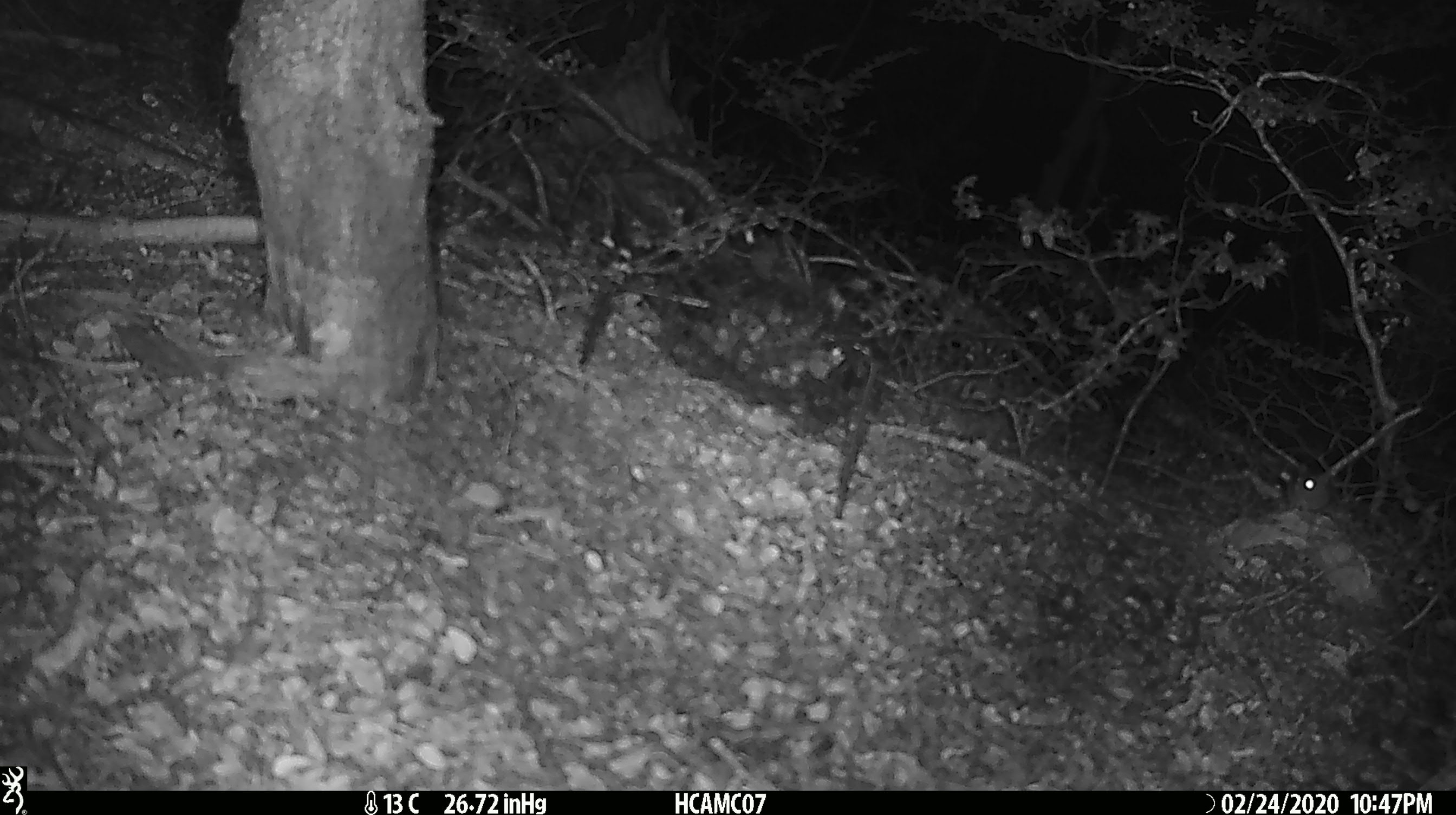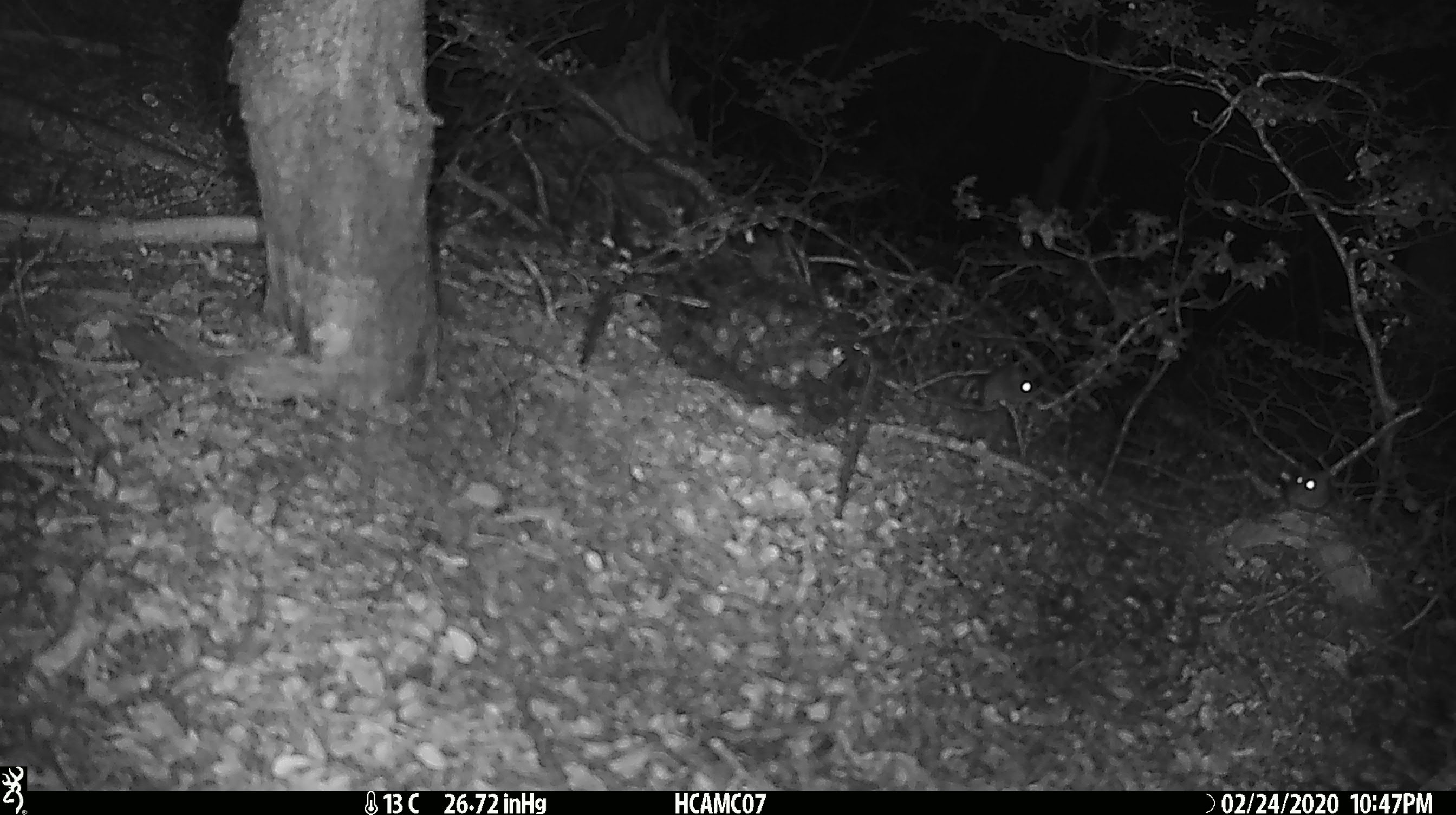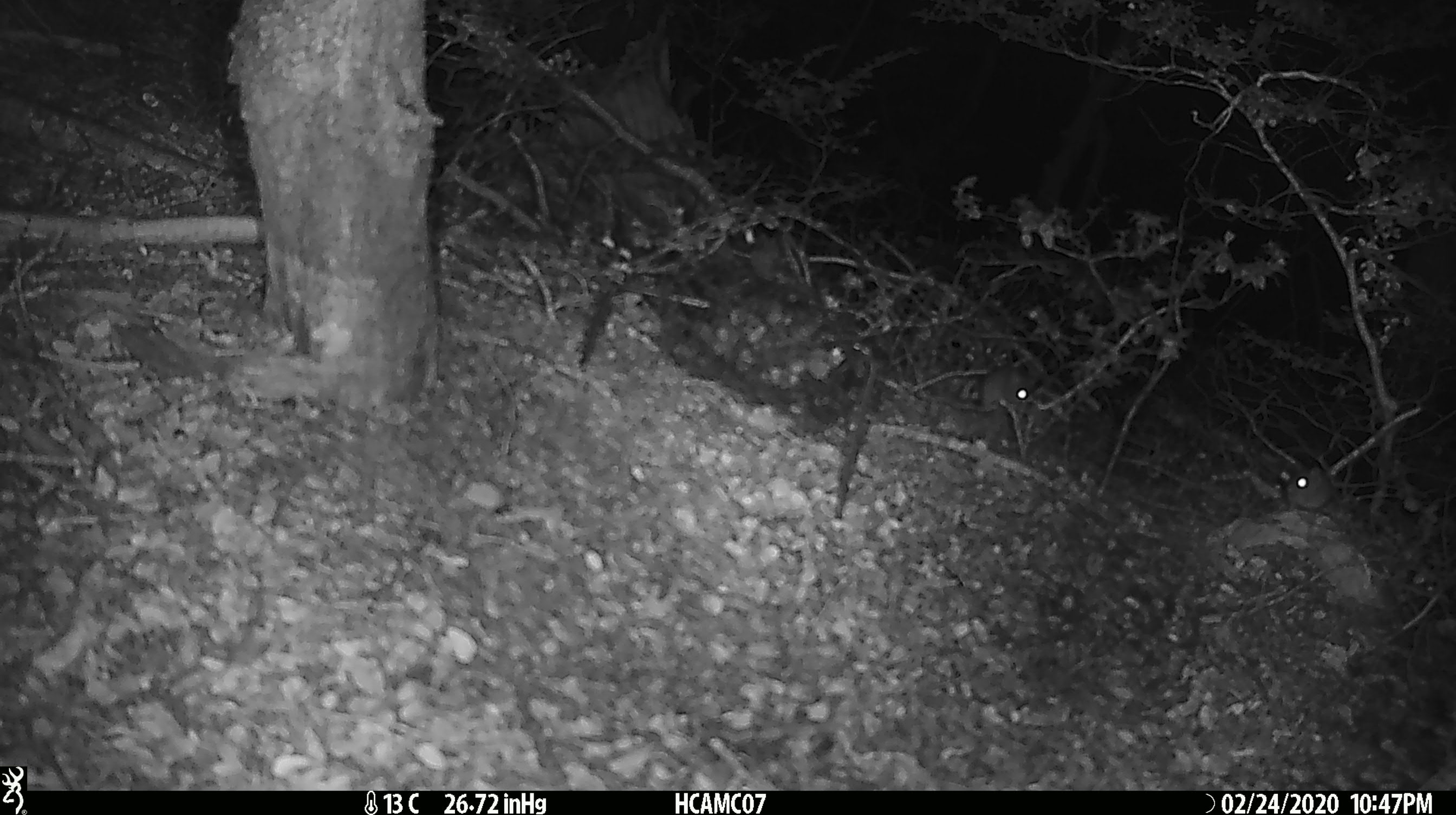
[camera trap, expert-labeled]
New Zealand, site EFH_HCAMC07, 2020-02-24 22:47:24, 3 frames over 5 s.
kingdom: Animalia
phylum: Chordata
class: Mammalia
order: Rodentia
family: Muridae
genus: Mus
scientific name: Mus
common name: mouse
Mouse (Mus).